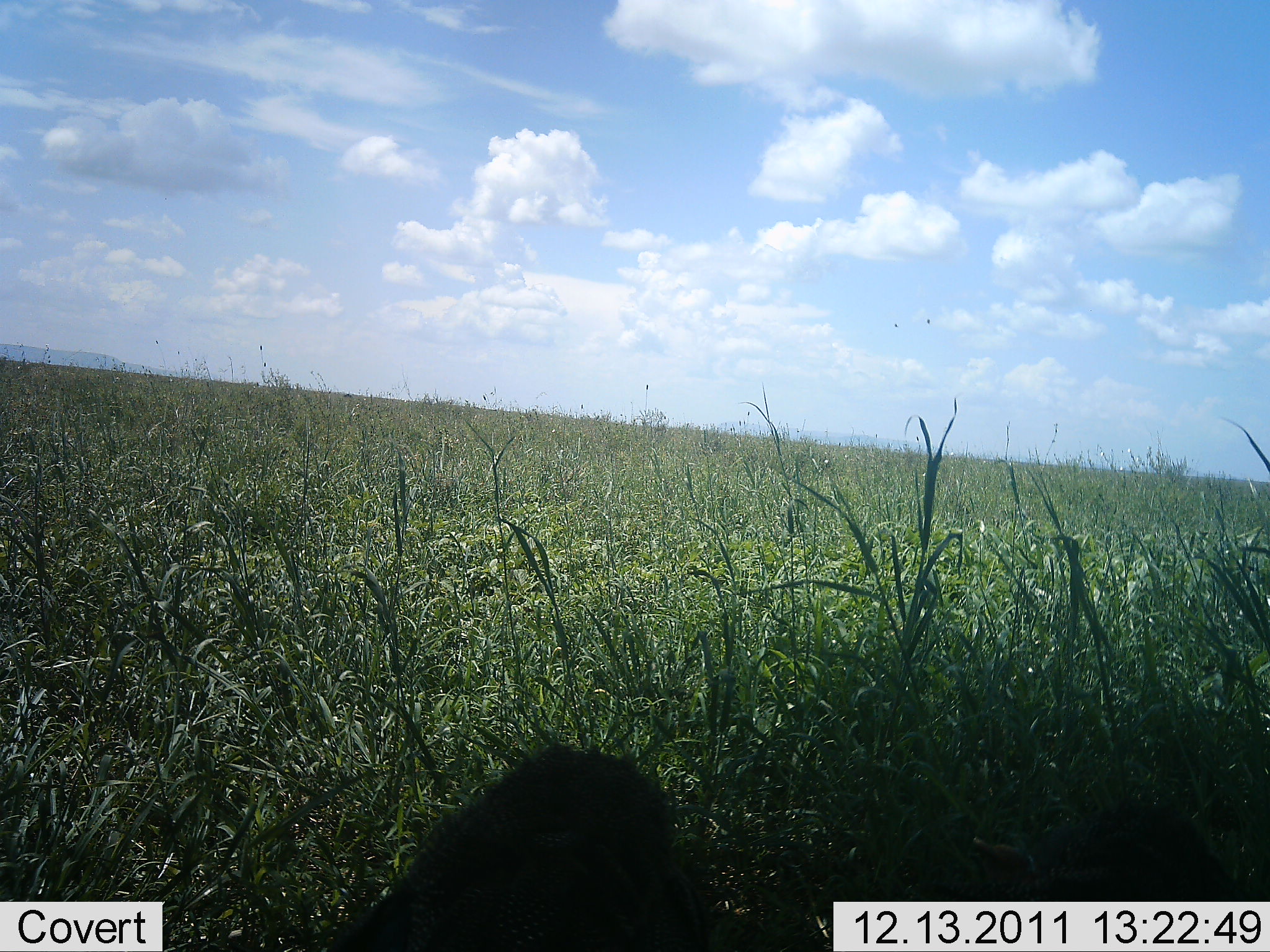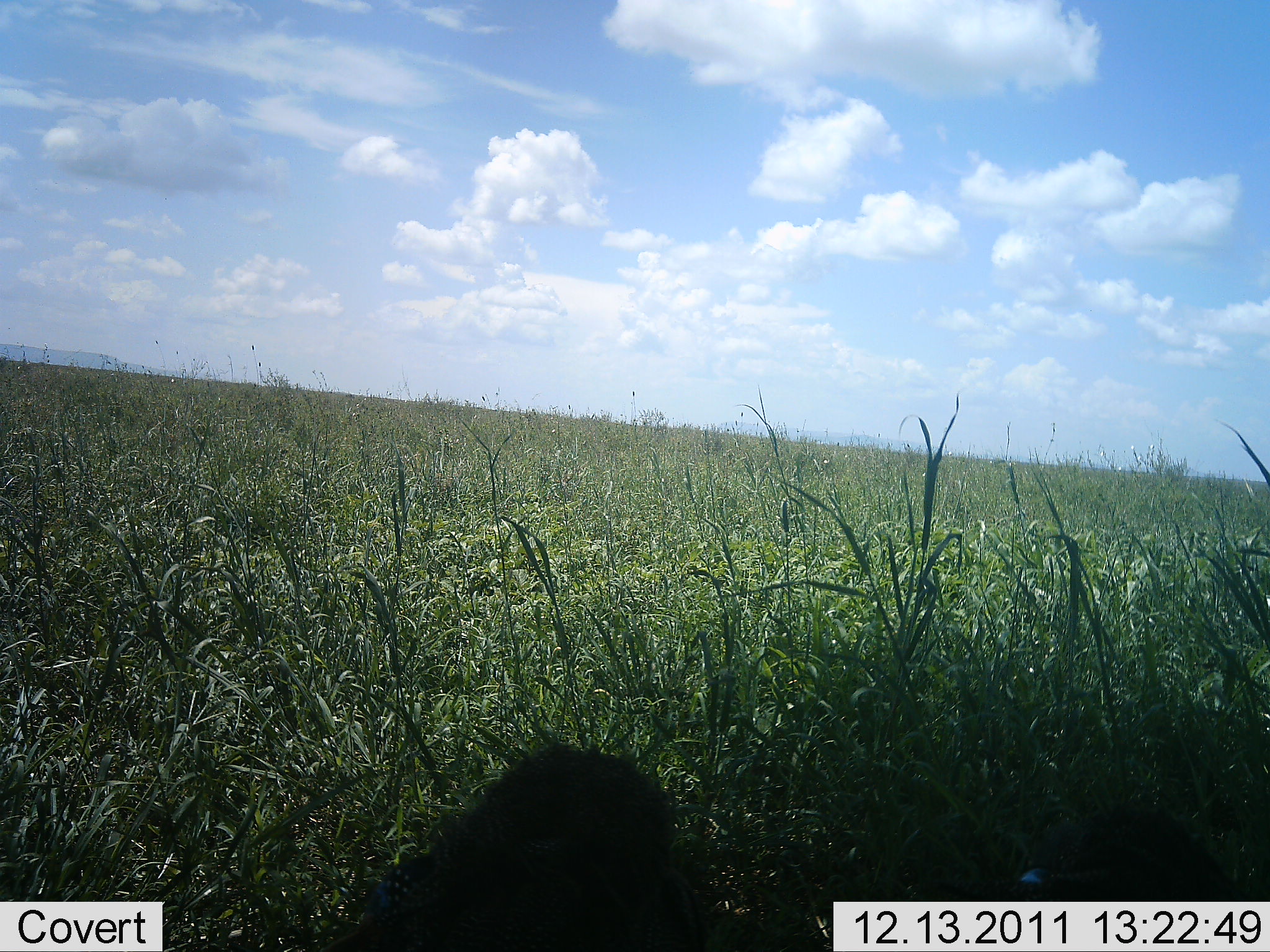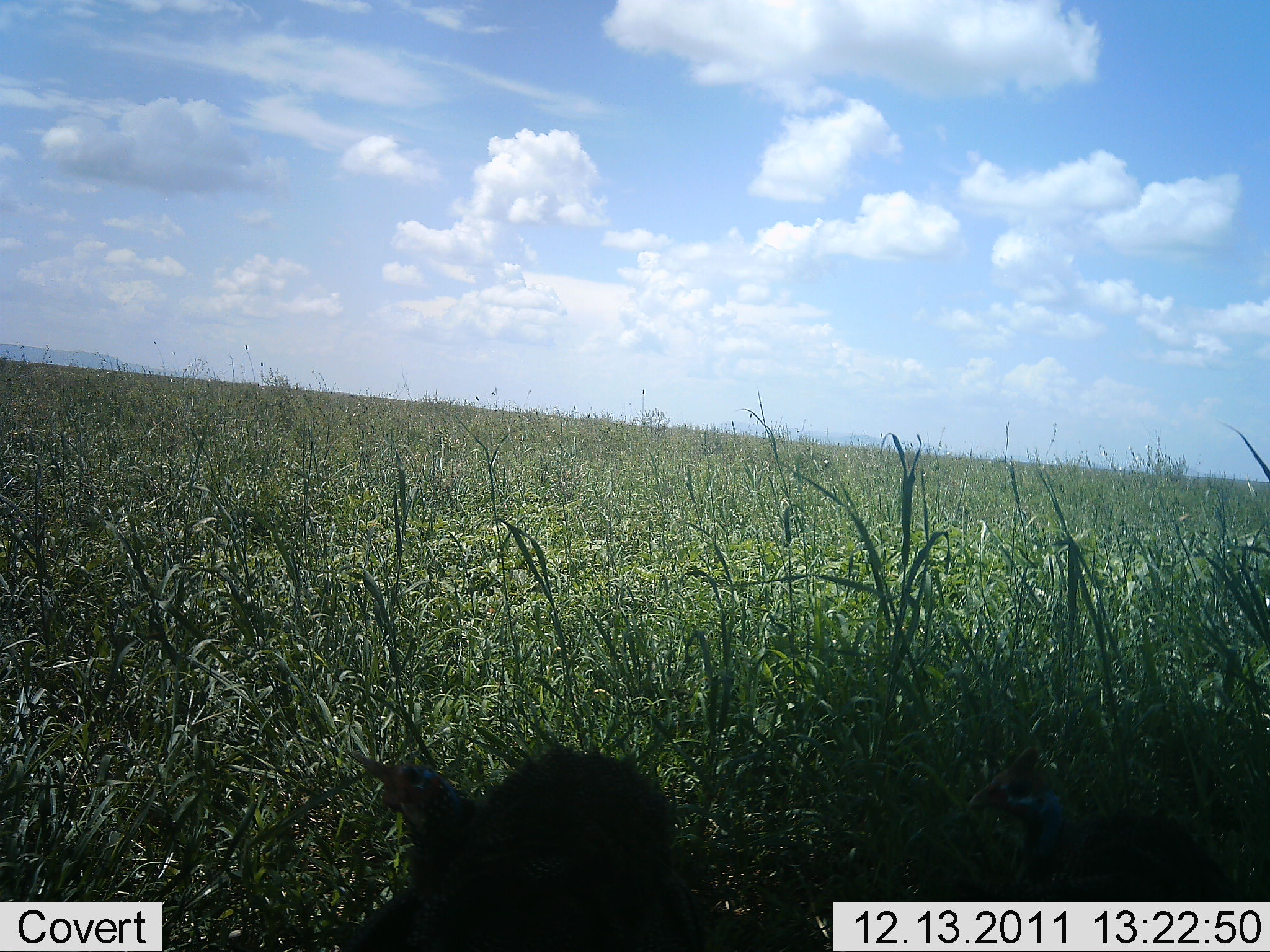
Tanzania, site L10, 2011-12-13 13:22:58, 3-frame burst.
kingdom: Animalia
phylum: Chordata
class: Aves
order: Galliformes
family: Numididae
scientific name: Numididae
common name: guinea fowl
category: guineafowl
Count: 2.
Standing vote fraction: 46%.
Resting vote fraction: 0%.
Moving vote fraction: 23%.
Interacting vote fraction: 0%.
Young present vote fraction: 0%.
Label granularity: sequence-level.